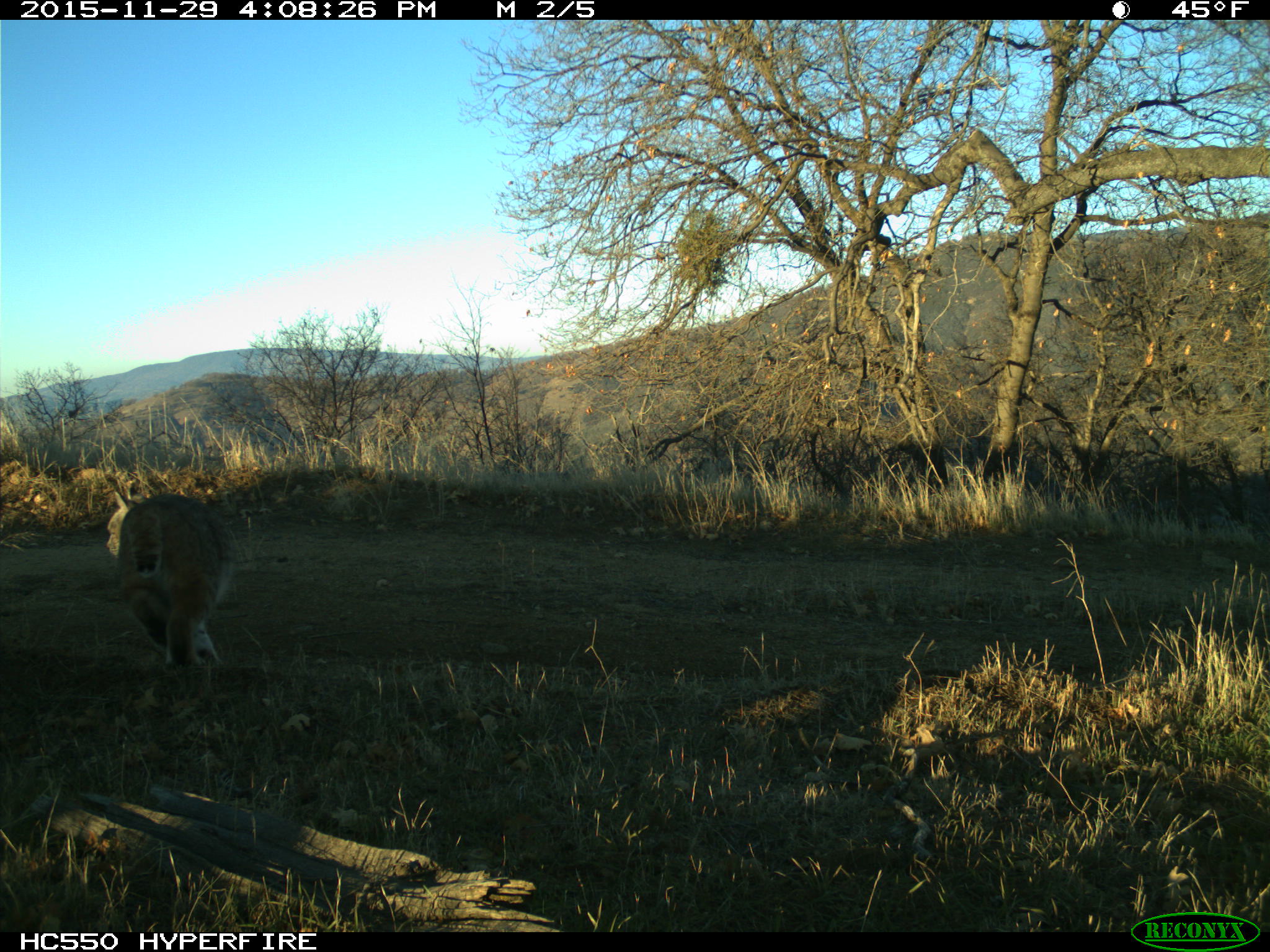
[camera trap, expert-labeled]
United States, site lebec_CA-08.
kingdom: Animalia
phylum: Chordata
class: Mammalia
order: Carnivora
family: Felidae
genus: Lynx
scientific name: Lynx rufus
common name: bobcat